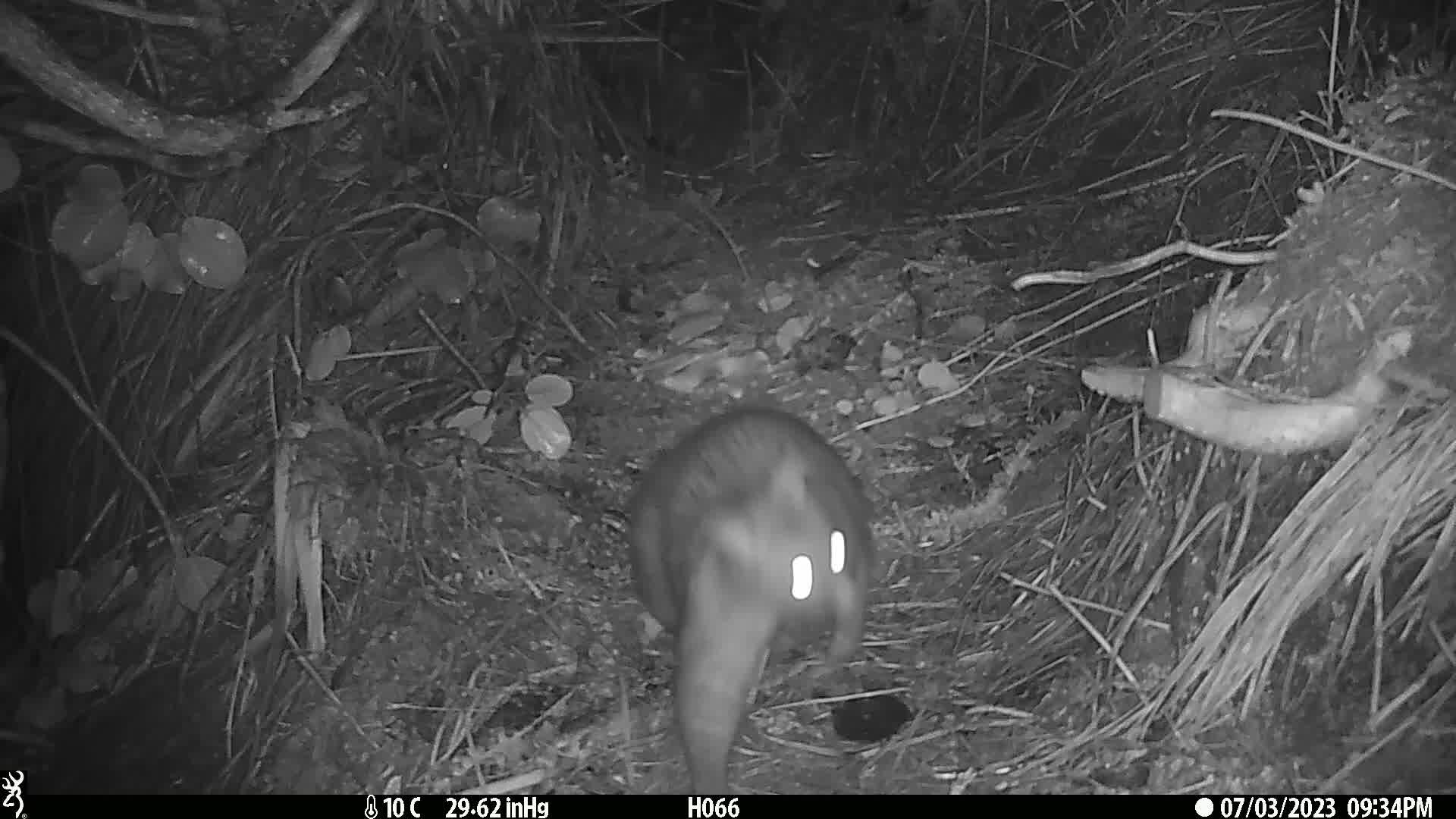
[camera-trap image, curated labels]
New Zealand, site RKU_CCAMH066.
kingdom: Animalia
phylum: Chordata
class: Mammalia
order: Diprotodontia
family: Phalangeridae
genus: Trichosurus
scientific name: Trichosurus vulpecula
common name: common brushtail possum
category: possum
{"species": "possum (common brushtail possum) (Trichosurus vulpecula)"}